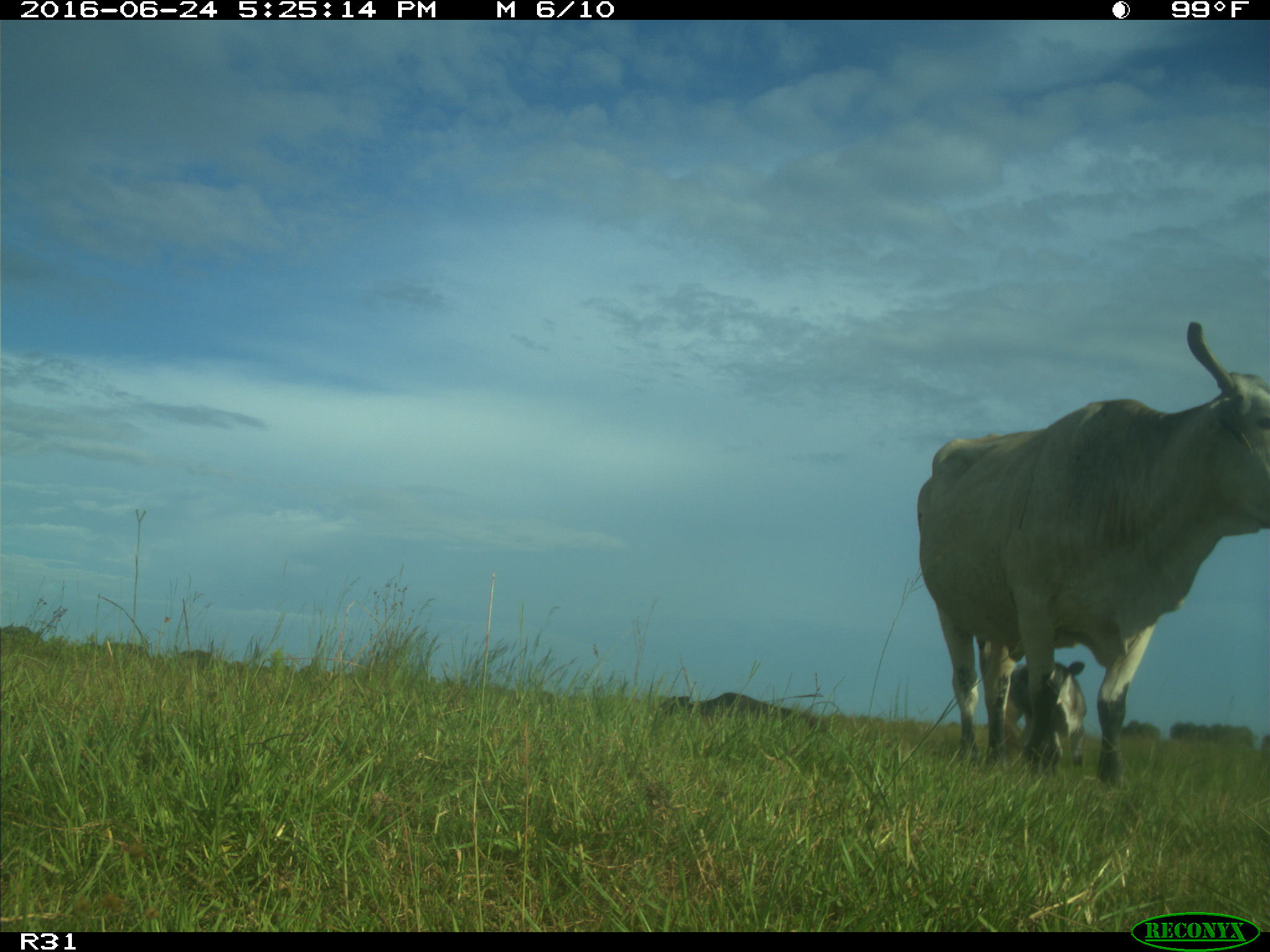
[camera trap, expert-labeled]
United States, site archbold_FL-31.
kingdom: Animalia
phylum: Chordata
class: Mammalia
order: Artiodactyla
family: Bovidae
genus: Bos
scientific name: Bos taurus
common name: domestic cow